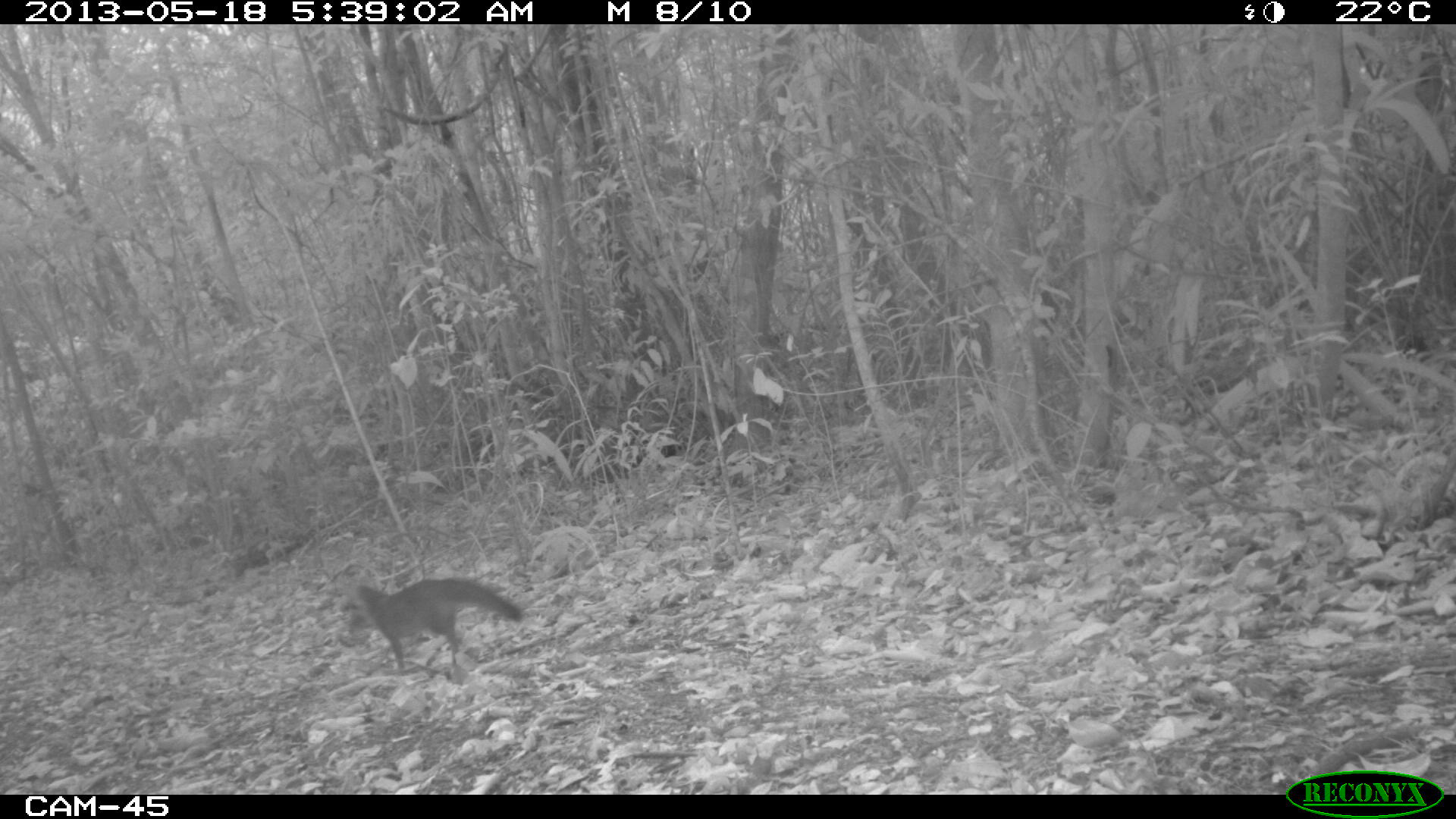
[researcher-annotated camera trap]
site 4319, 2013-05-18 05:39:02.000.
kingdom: Animalia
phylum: Chordata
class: Mammalia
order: Carnivora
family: Canidae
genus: Urocyon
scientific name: Urocyon cinereoargenteus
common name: gray fox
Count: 1.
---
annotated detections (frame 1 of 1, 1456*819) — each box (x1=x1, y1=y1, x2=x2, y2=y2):
urocyon cinereoargenteus: (x1=340, y1=574, x2=523, y2=678)